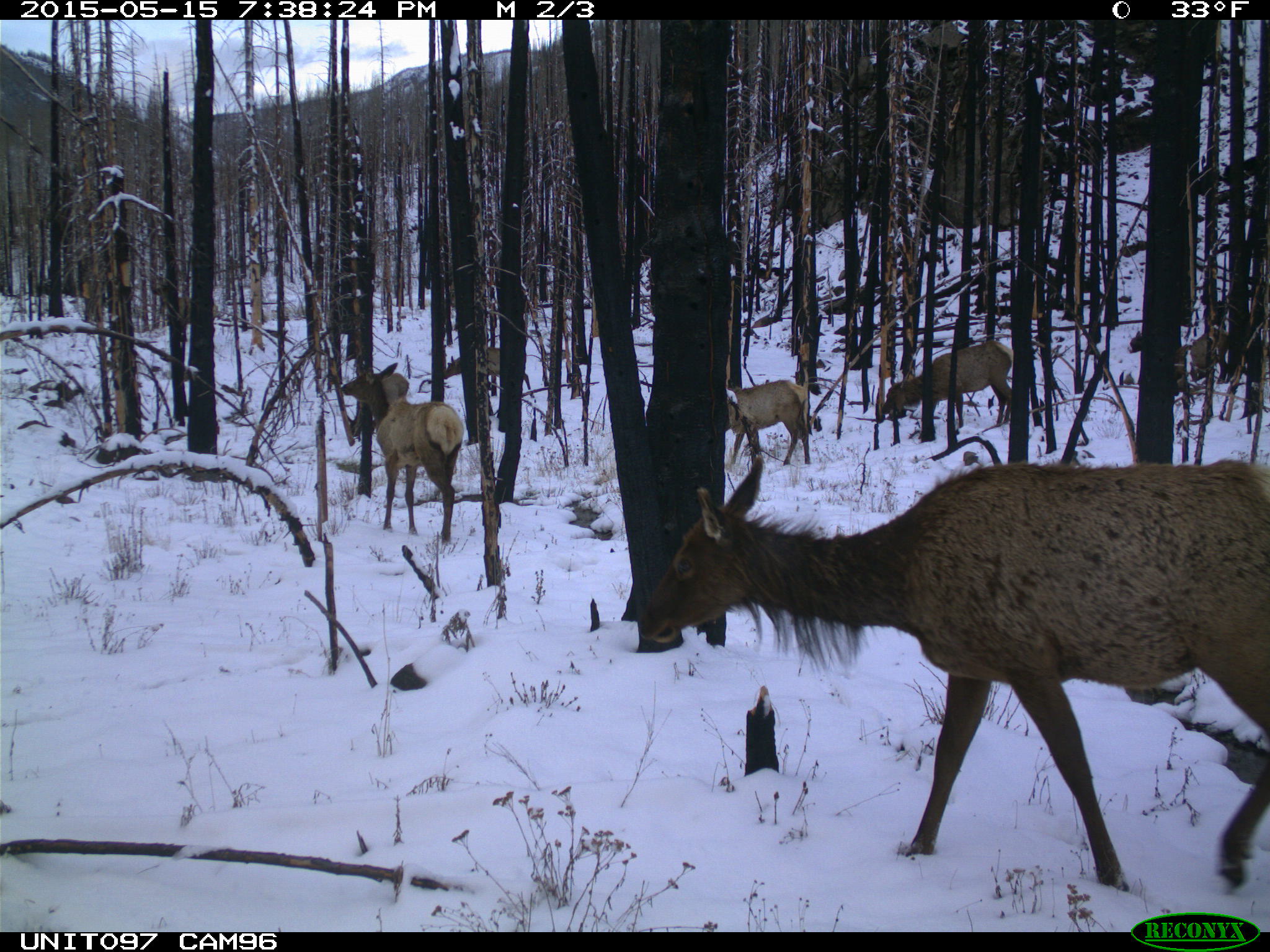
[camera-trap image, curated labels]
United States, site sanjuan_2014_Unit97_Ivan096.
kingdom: Animalia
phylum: Chordata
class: Mammalia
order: Artiodactyla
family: Cervidae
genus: Cervus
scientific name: Cervus elaphus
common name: red deer